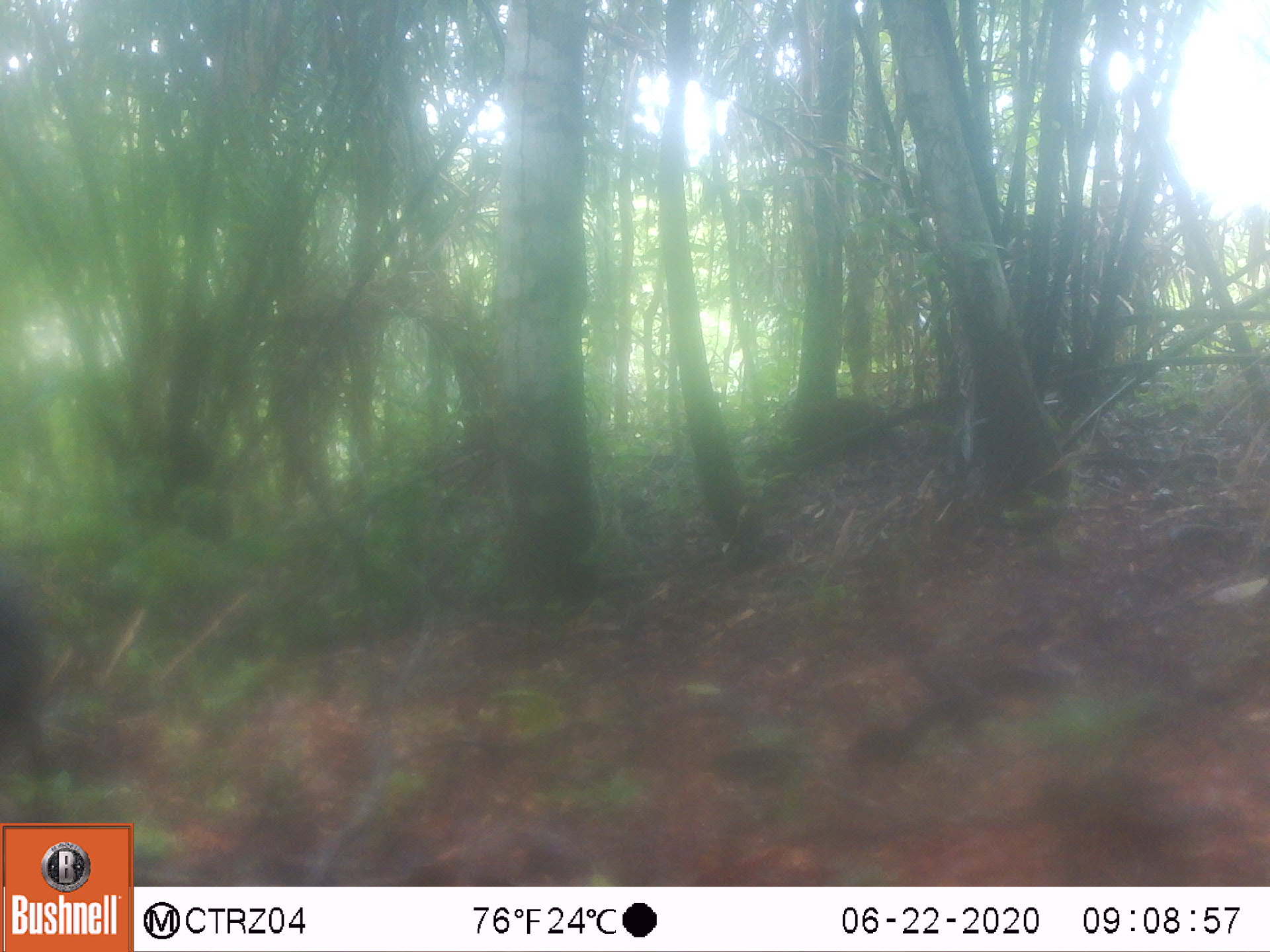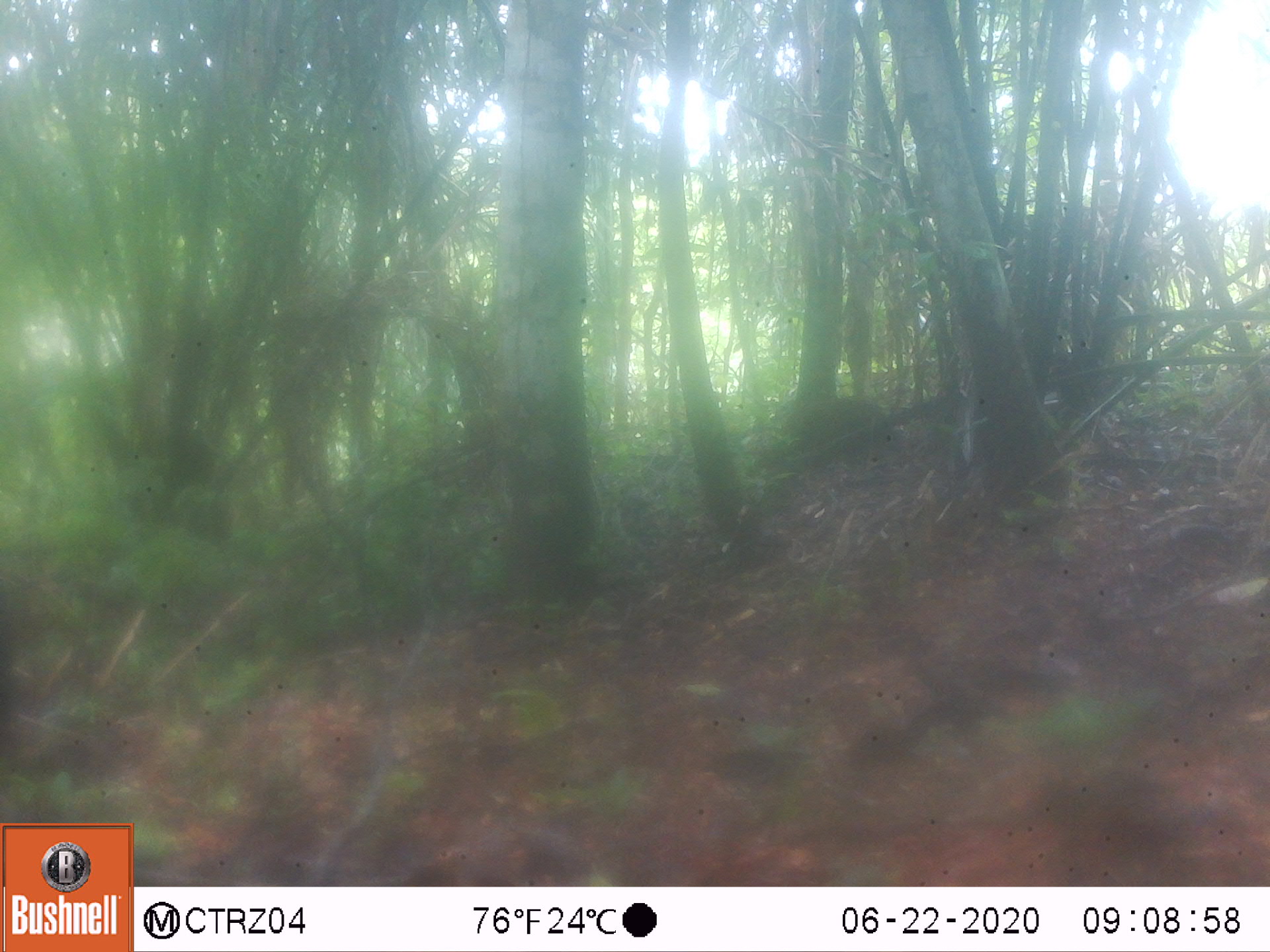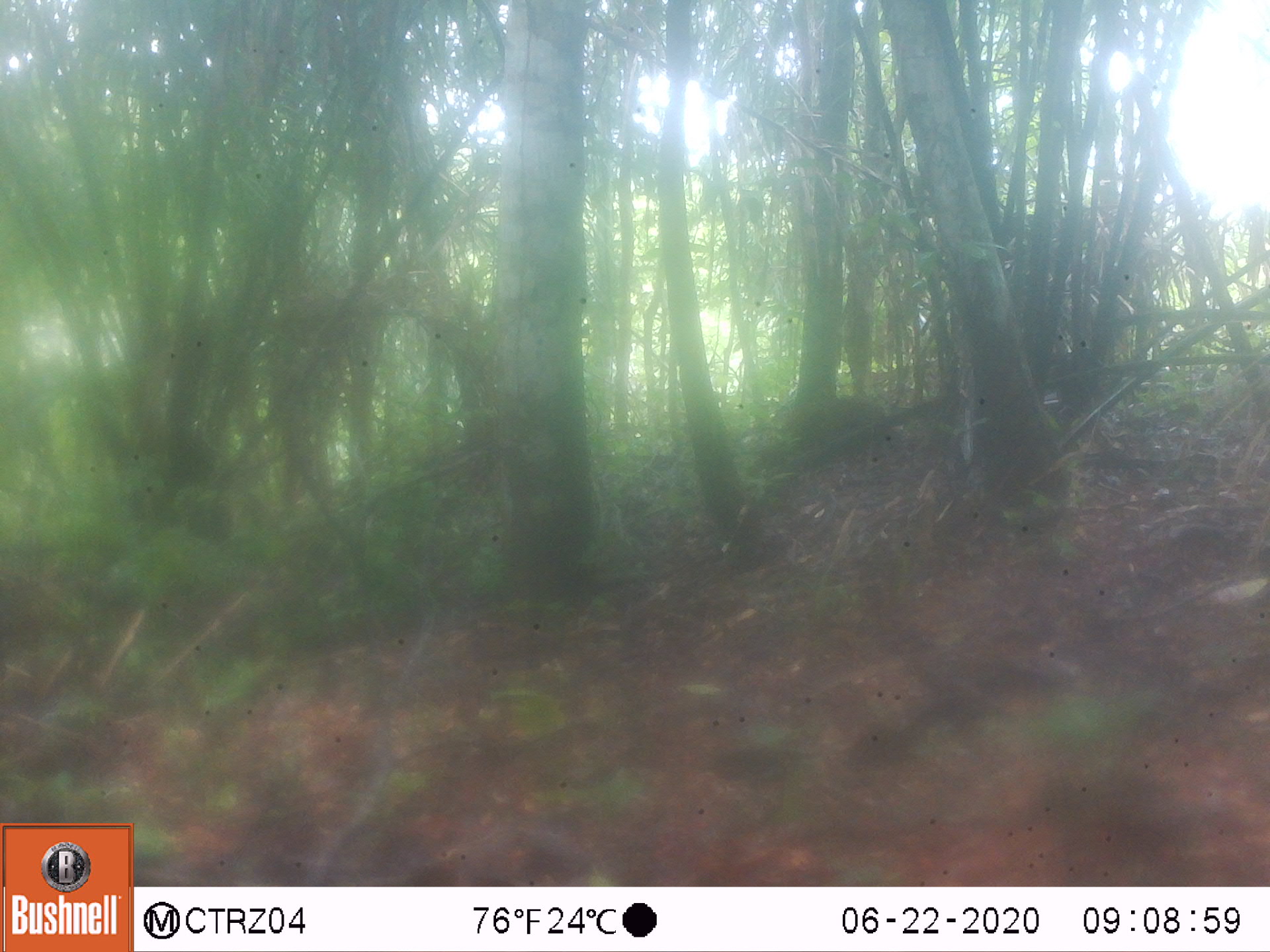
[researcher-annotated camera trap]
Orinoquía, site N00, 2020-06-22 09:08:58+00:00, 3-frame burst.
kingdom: Animalia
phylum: Chordata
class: Mammalia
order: Artiodactyla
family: Tayassuidae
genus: Pecari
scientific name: Pecari tajacu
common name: collared peccary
Collared peccary (Pecari tajacu).